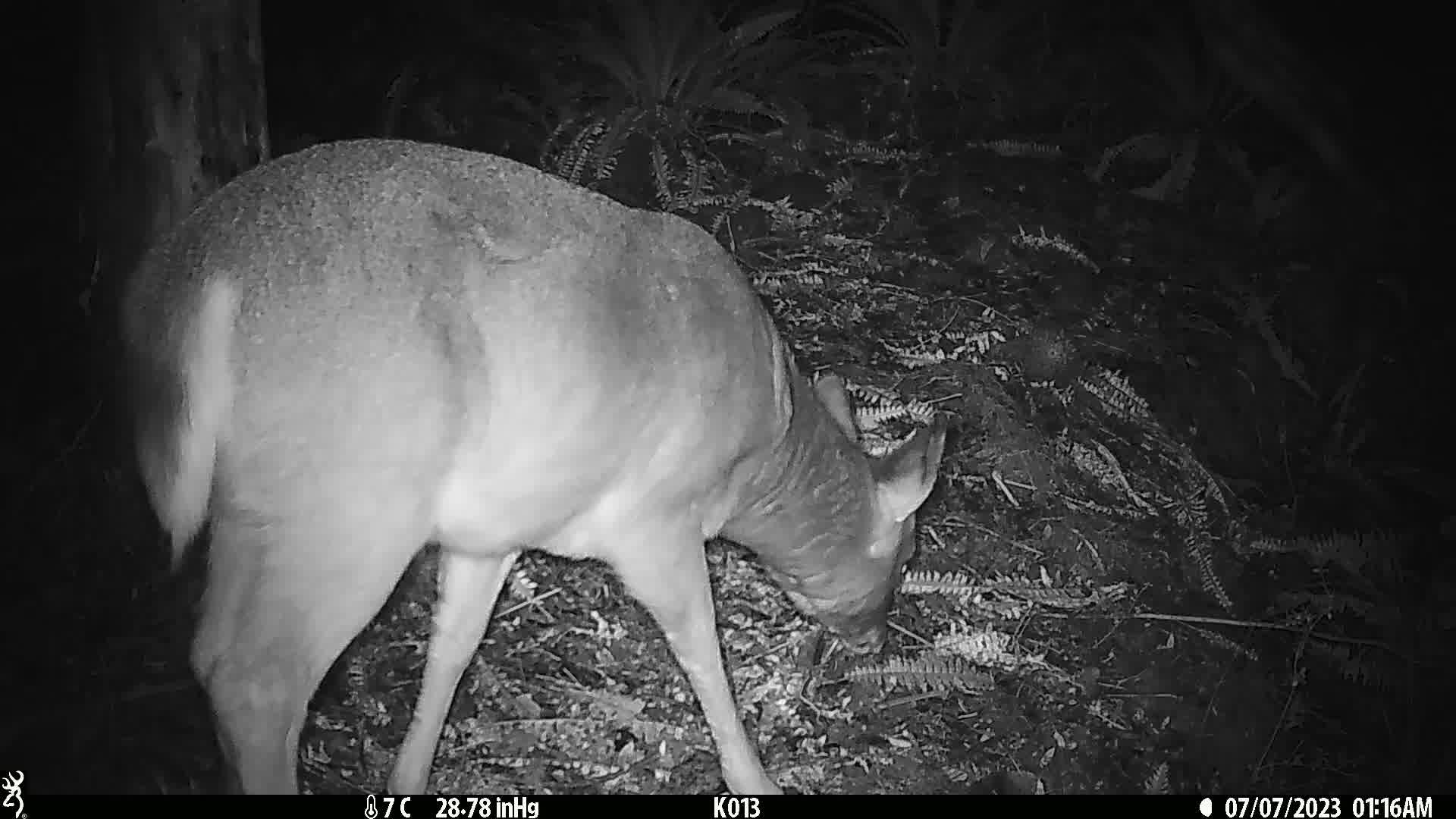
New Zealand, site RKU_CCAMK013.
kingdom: Animalia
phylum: Chordata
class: Mammalia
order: Artiodactyla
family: Cervidae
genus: Odocoileus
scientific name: Odocoileus virginianus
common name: white-tailed deer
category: white tailed deer